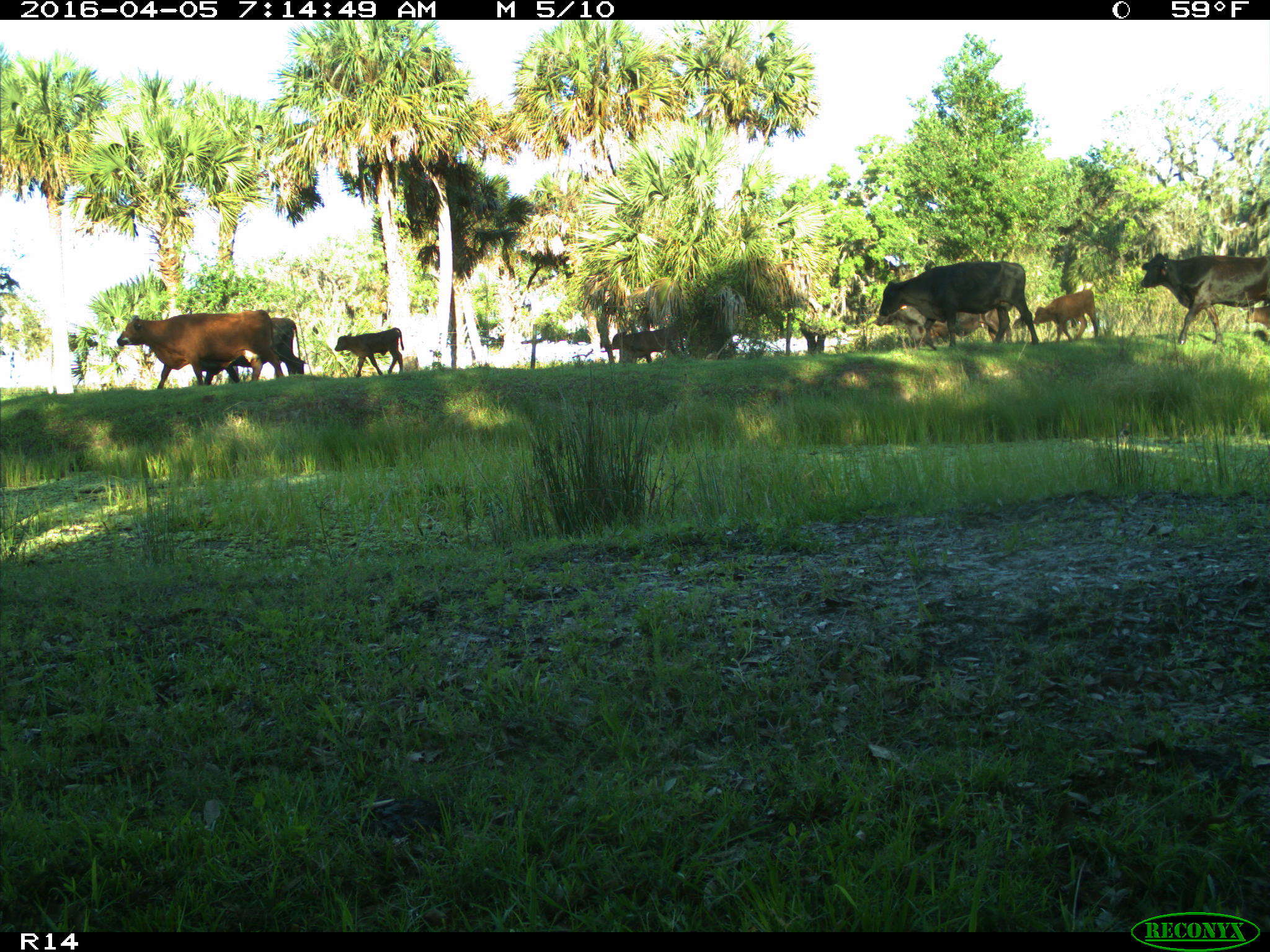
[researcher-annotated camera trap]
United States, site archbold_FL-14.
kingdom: Animalia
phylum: Chordata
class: Mammalia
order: Artiodactyla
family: Bovidae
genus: Bos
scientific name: Bos taurus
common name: domestic cow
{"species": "Bos taurus (domestic cow)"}